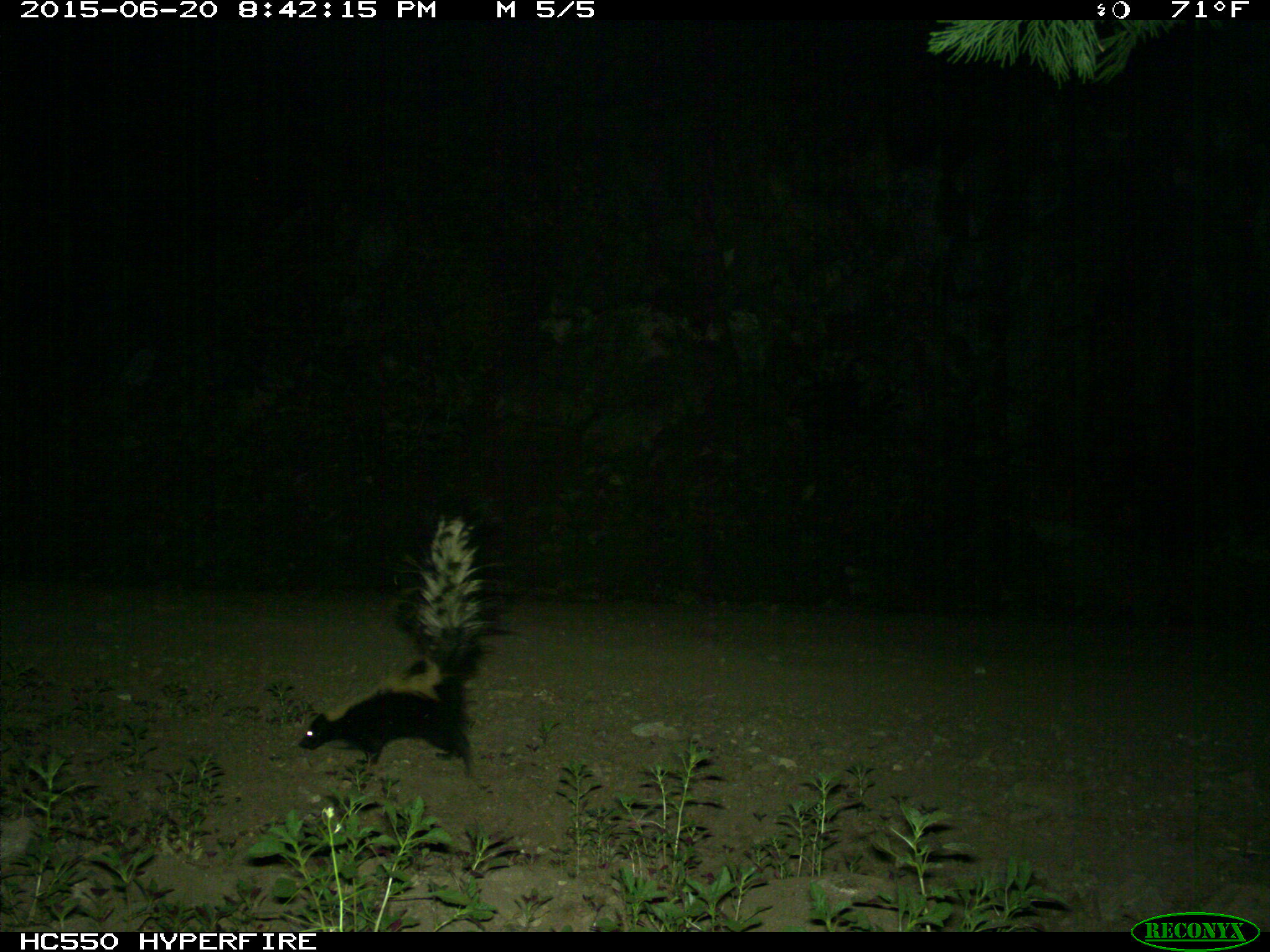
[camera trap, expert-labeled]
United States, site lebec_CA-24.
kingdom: Animalia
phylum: Chordata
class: Mammalia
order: Carnivora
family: Mephitidae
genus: Mephitis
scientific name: Mephitis mephitis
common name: striped skunk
Mephitis mephitis (striped skunk).